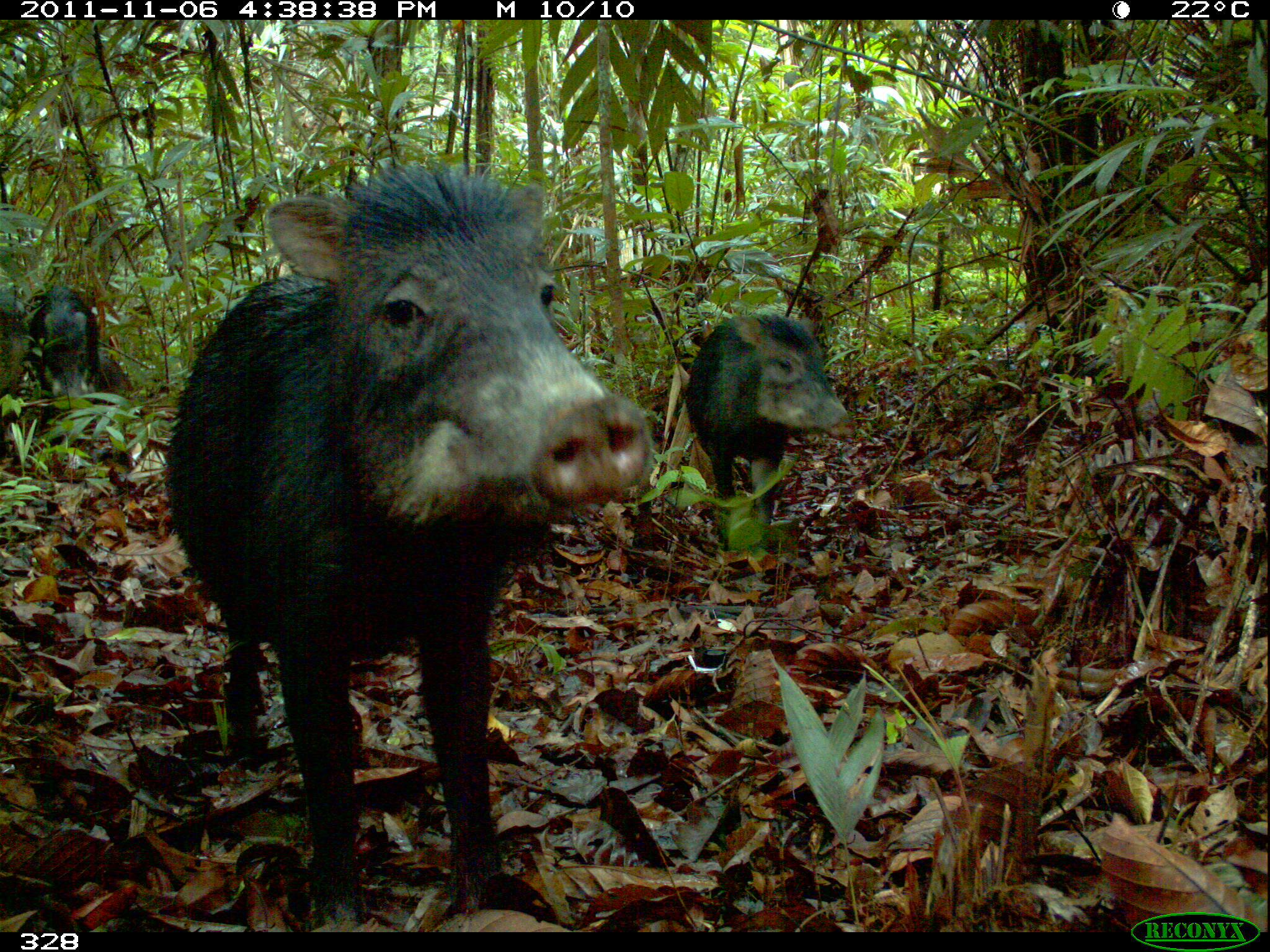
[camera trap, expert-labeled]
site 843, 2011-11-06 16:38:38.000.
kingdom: Animalia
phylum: Chordata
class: Mammalia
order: Artiodactyla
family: Tayassuidae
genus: Tayassu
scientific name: Tayassu pecari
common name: white-lipped peccary